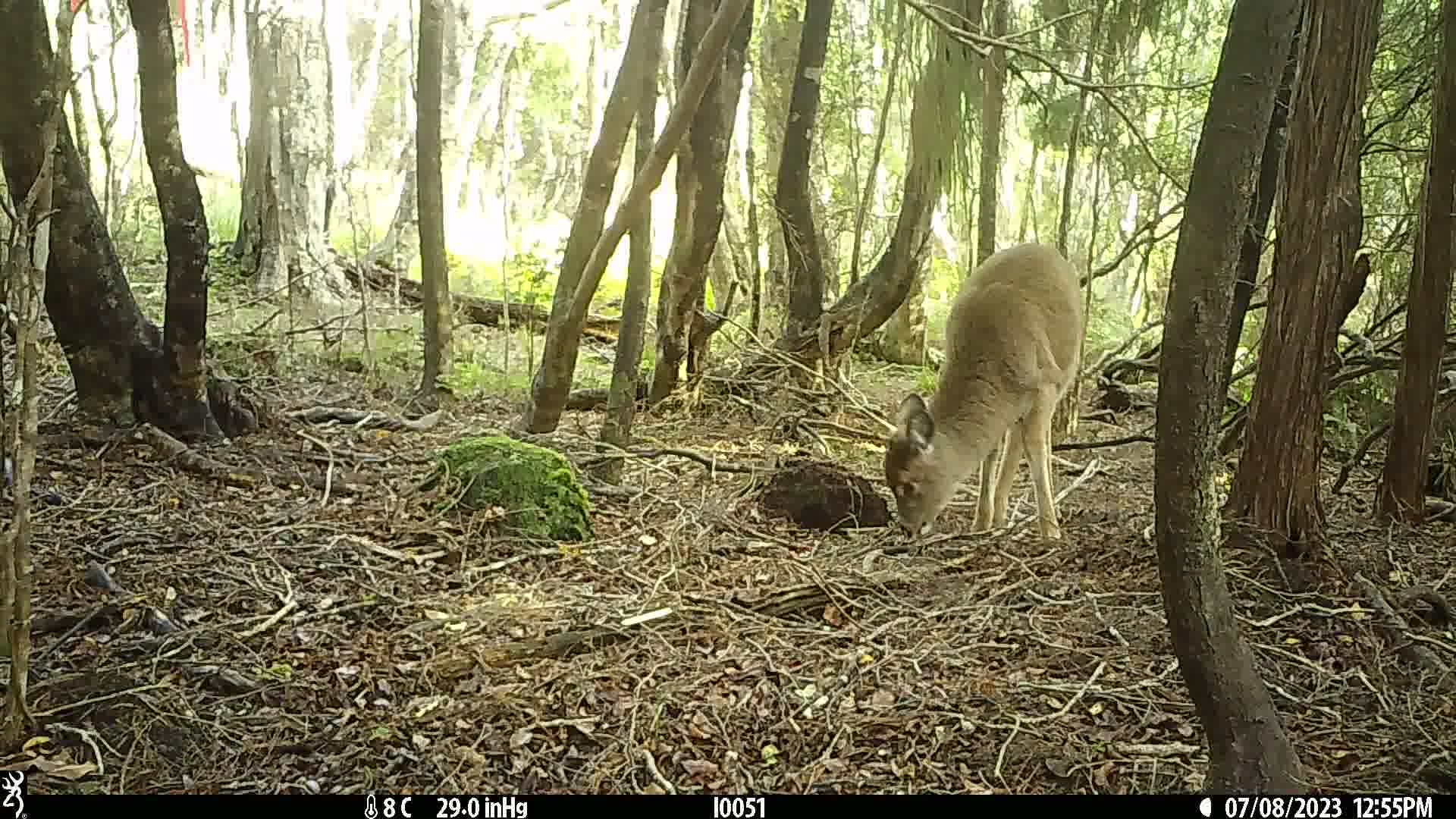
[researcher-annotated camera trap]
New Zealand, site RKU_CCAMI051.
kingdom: Animalia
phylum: Chordata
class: Mammalia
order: Artiodactyla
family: Cervidae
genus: Odocoileus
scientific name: Odocoileus virginianus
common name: white-tailed deer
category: white tailed deer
White tailed deer (white-tailed deer) (Odocoileus virginianus).